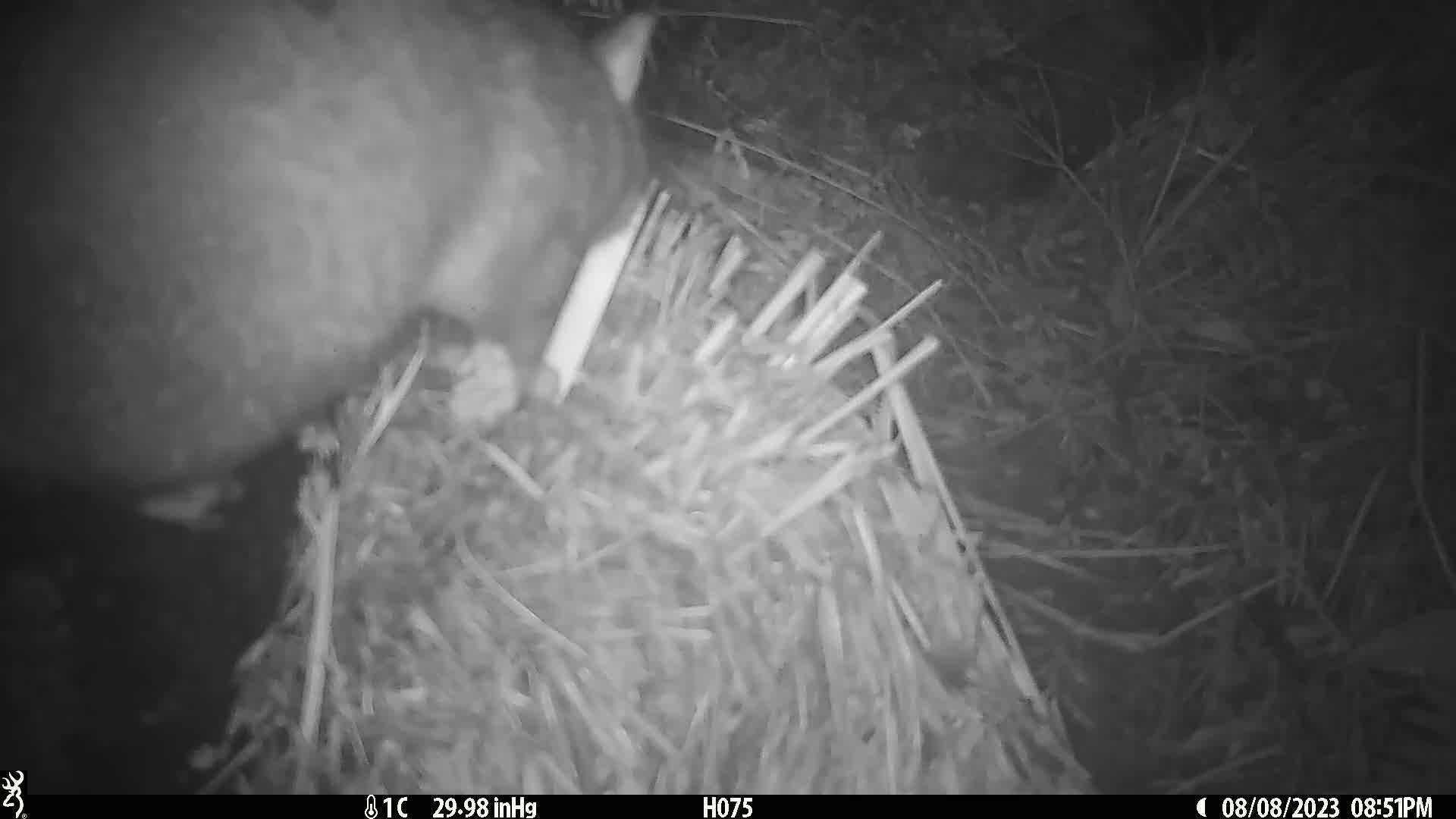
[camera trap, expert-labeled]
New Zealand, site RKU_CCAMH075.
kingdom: Animalia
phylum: Chordata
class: Mammalia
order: Diprotodontia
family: Phalangeridae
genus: Trichosurus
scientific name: Trichosurus vulpecula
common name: common brushtail possum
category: possum